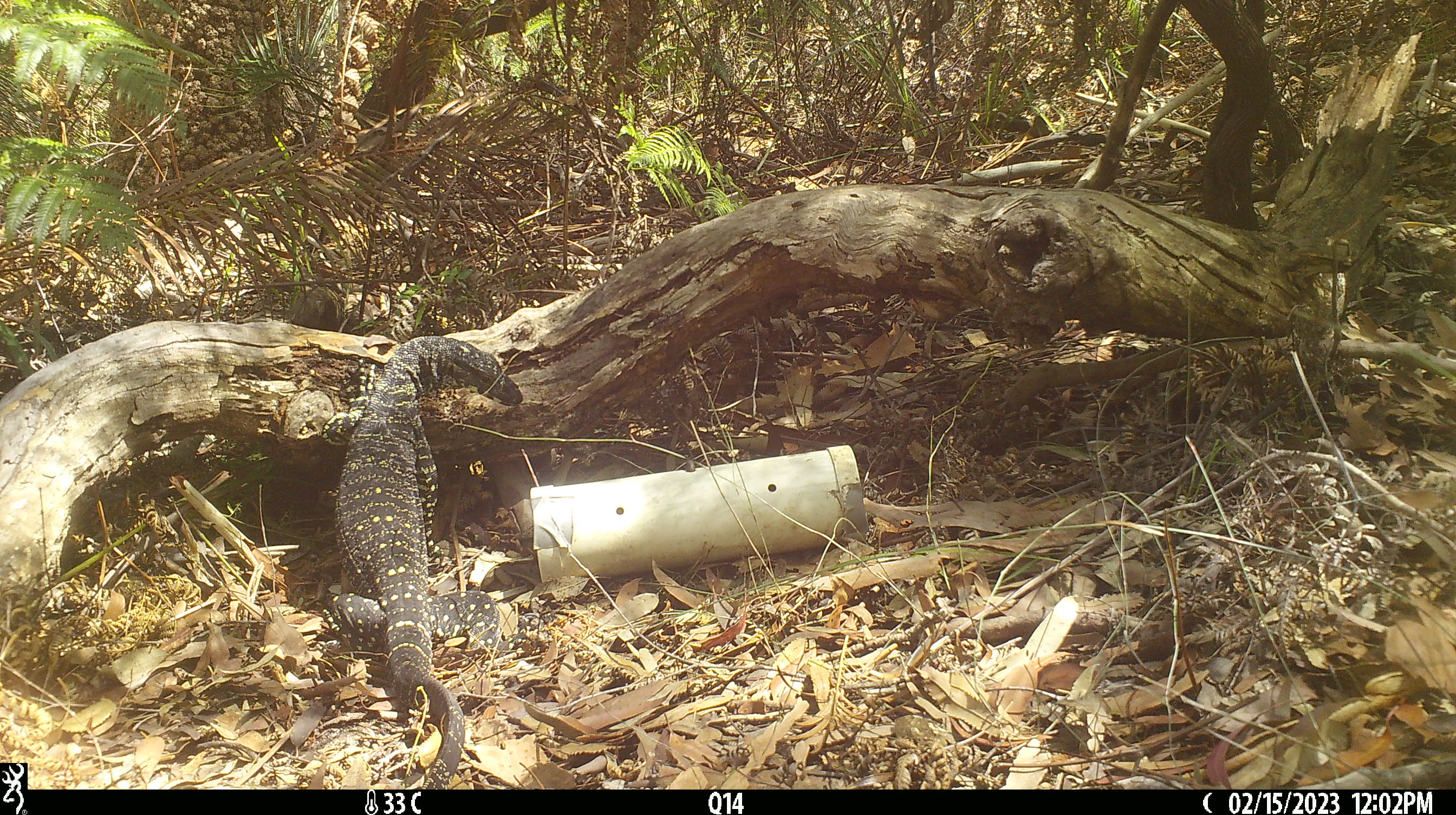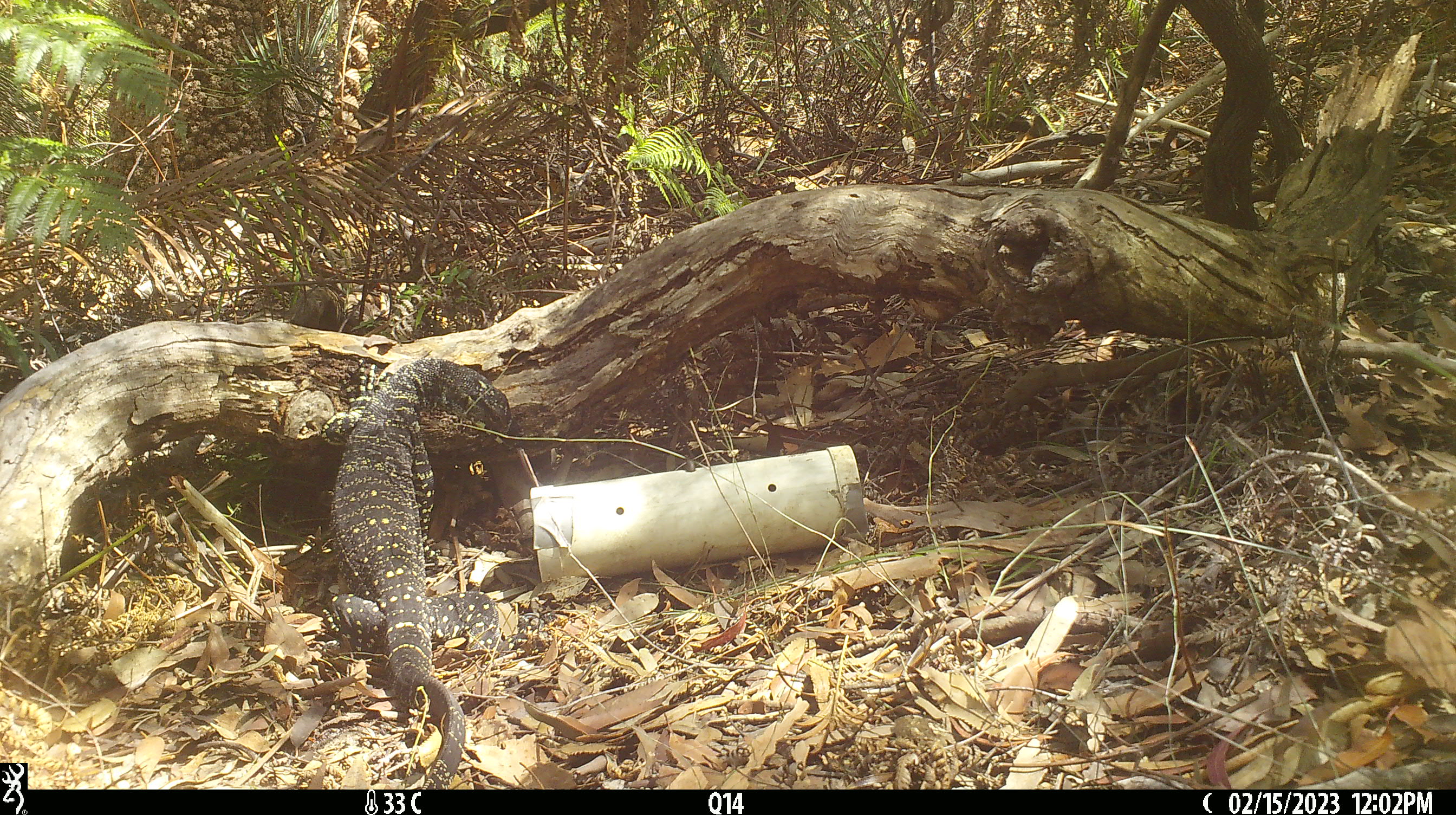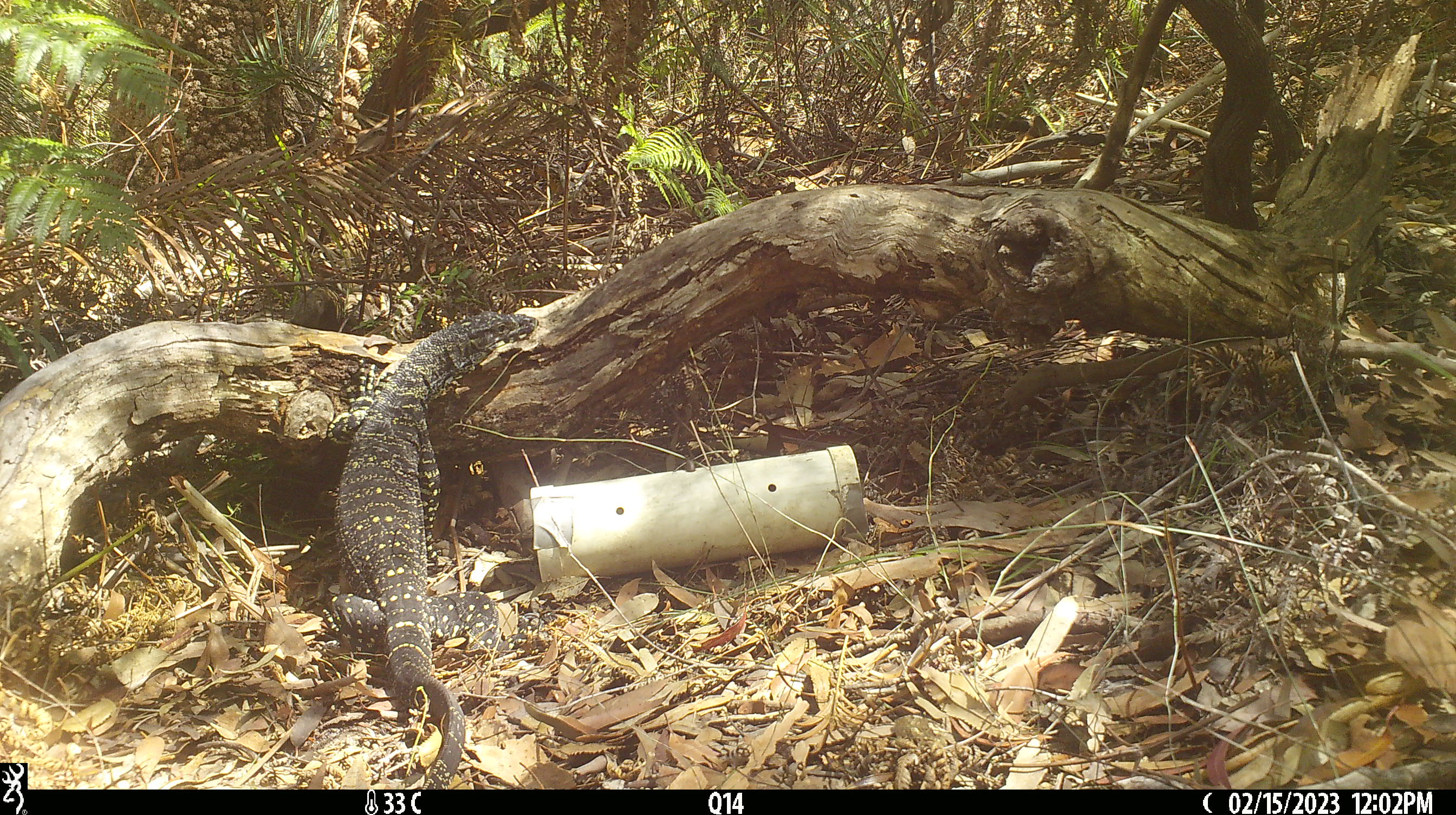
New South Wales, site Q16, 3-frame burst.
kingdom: Animalia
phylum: Chordata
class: Reptilia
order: Squamata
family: Varanidae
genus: Varanus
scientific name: Varanus varius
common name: lace monitor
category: goanna